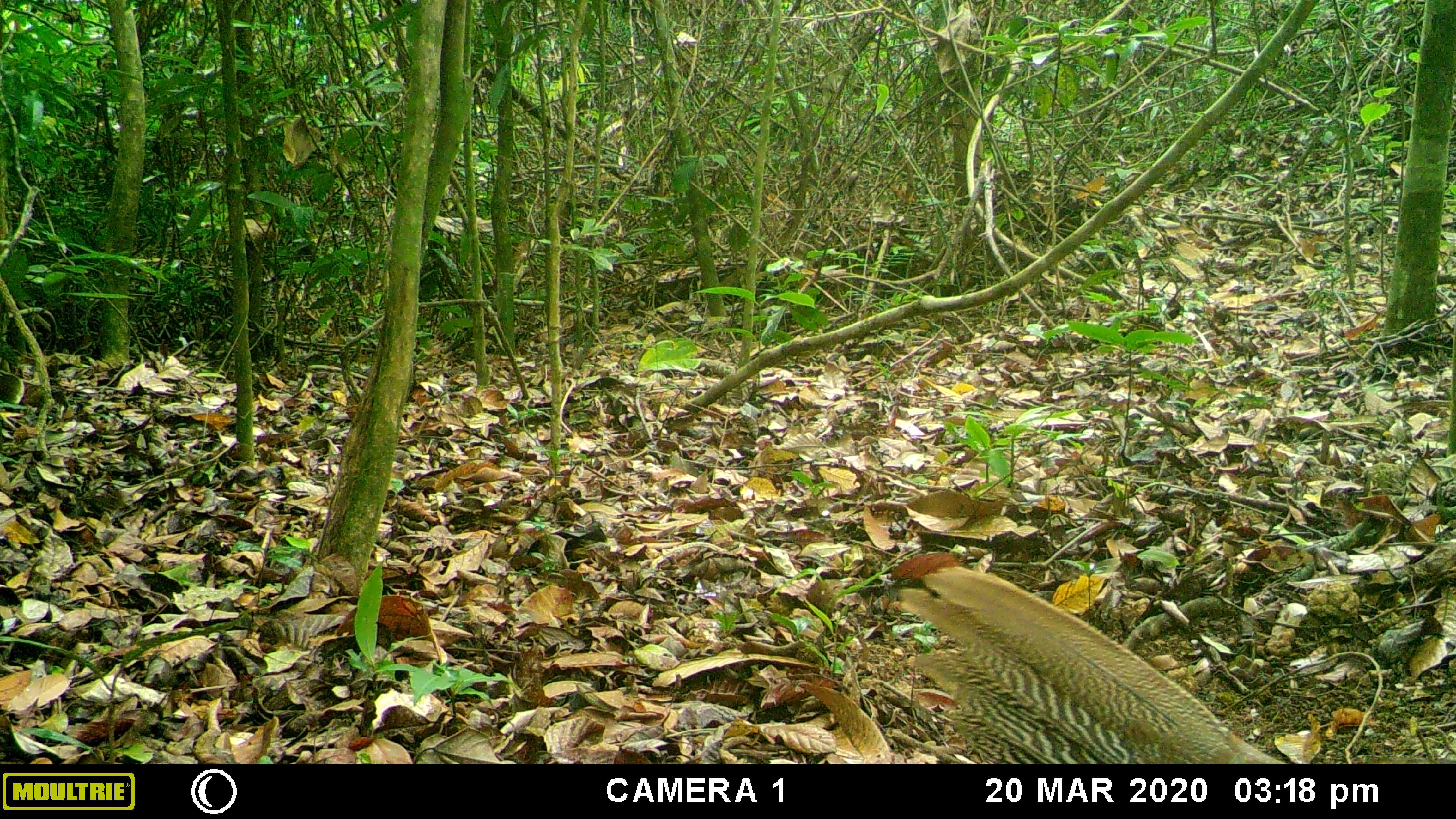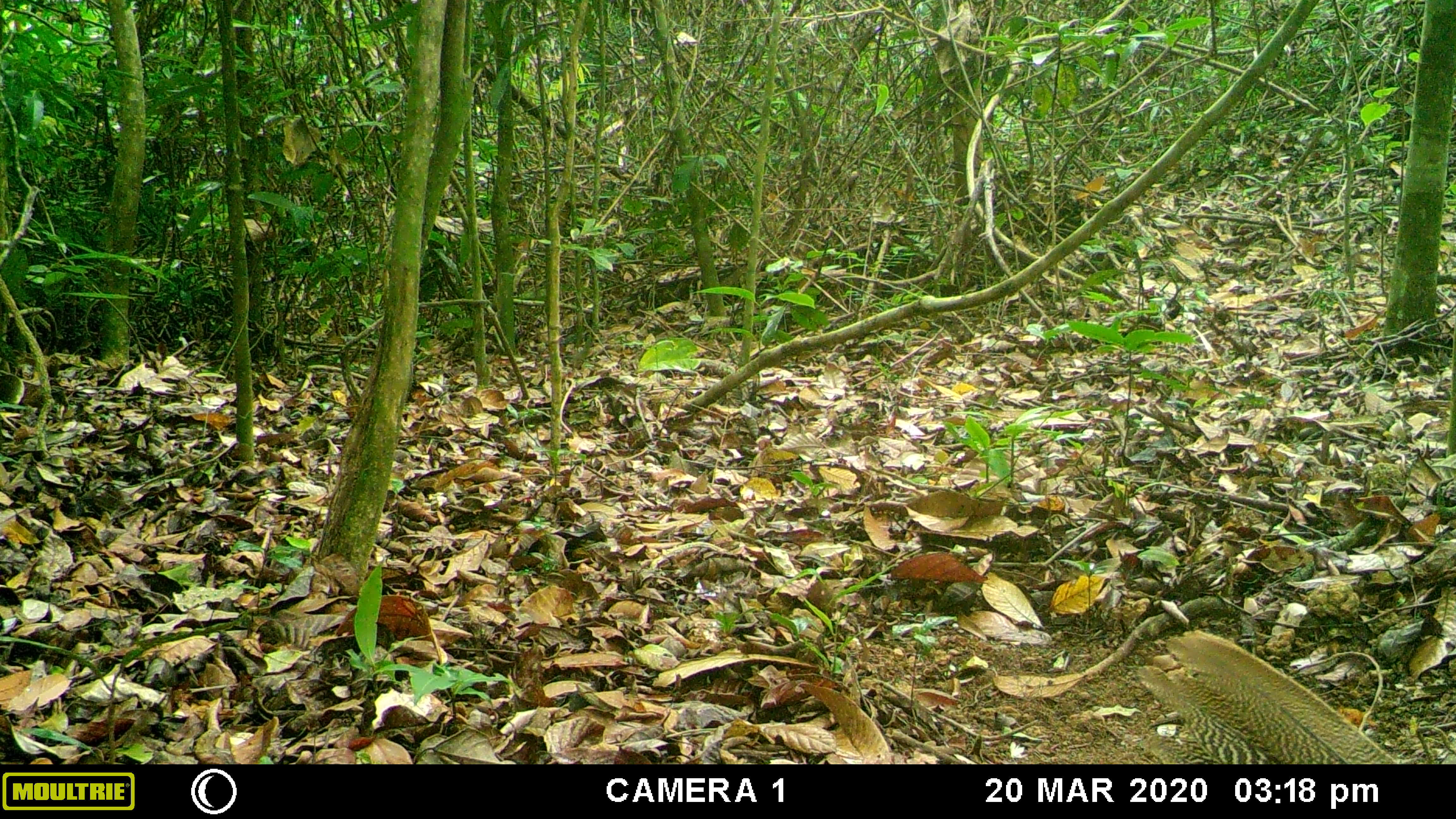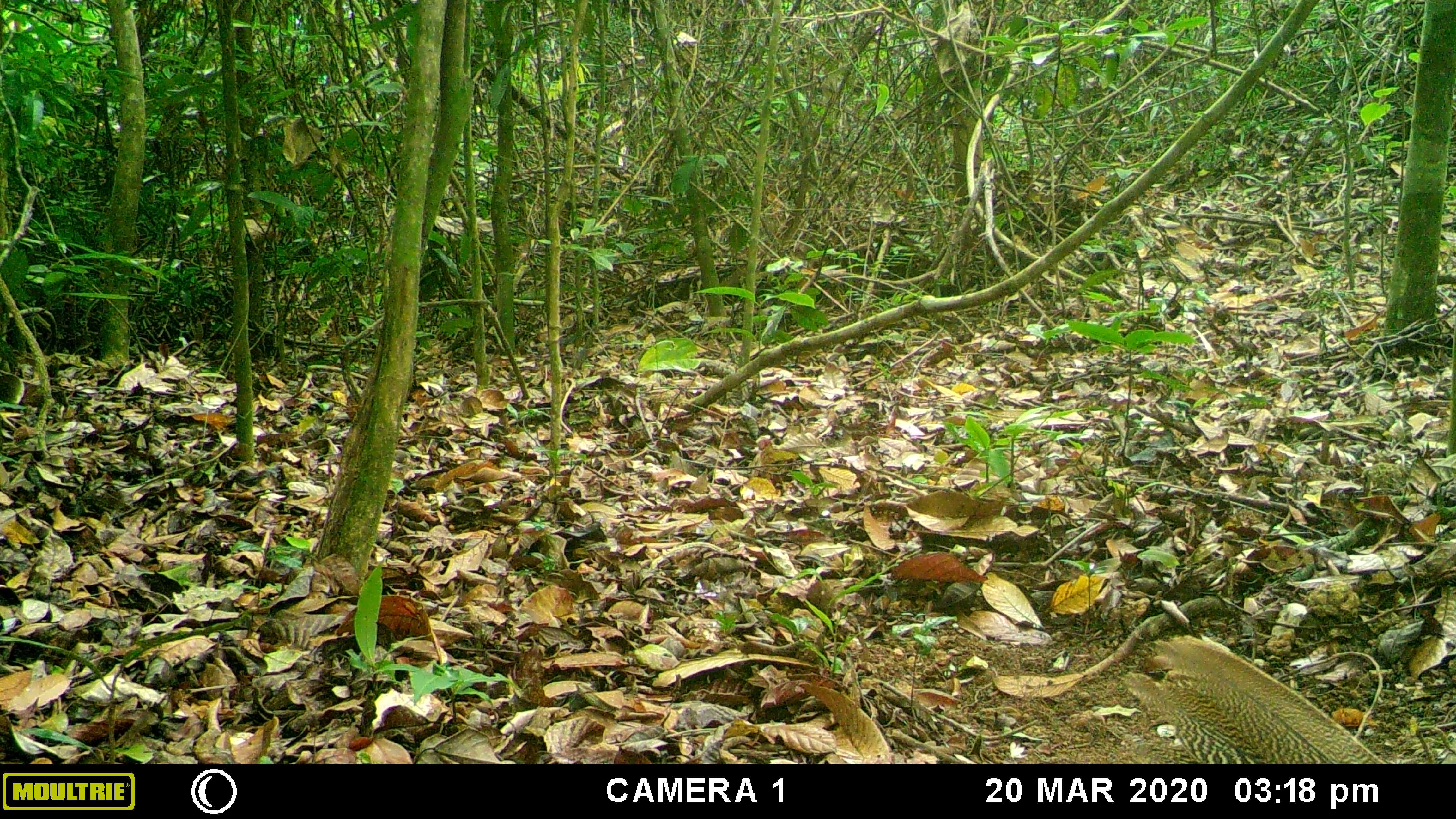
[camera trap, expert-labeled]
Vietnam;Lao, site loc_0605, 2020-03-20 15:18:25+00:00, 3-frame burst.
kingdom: Animalia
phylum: Chordata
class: Aves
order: Galliformes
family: Phasianidae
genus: Lophura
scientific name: Lophura nycthemera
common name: silver pheasant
Silver pheasant (Lophura nycthemera). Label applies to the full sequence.